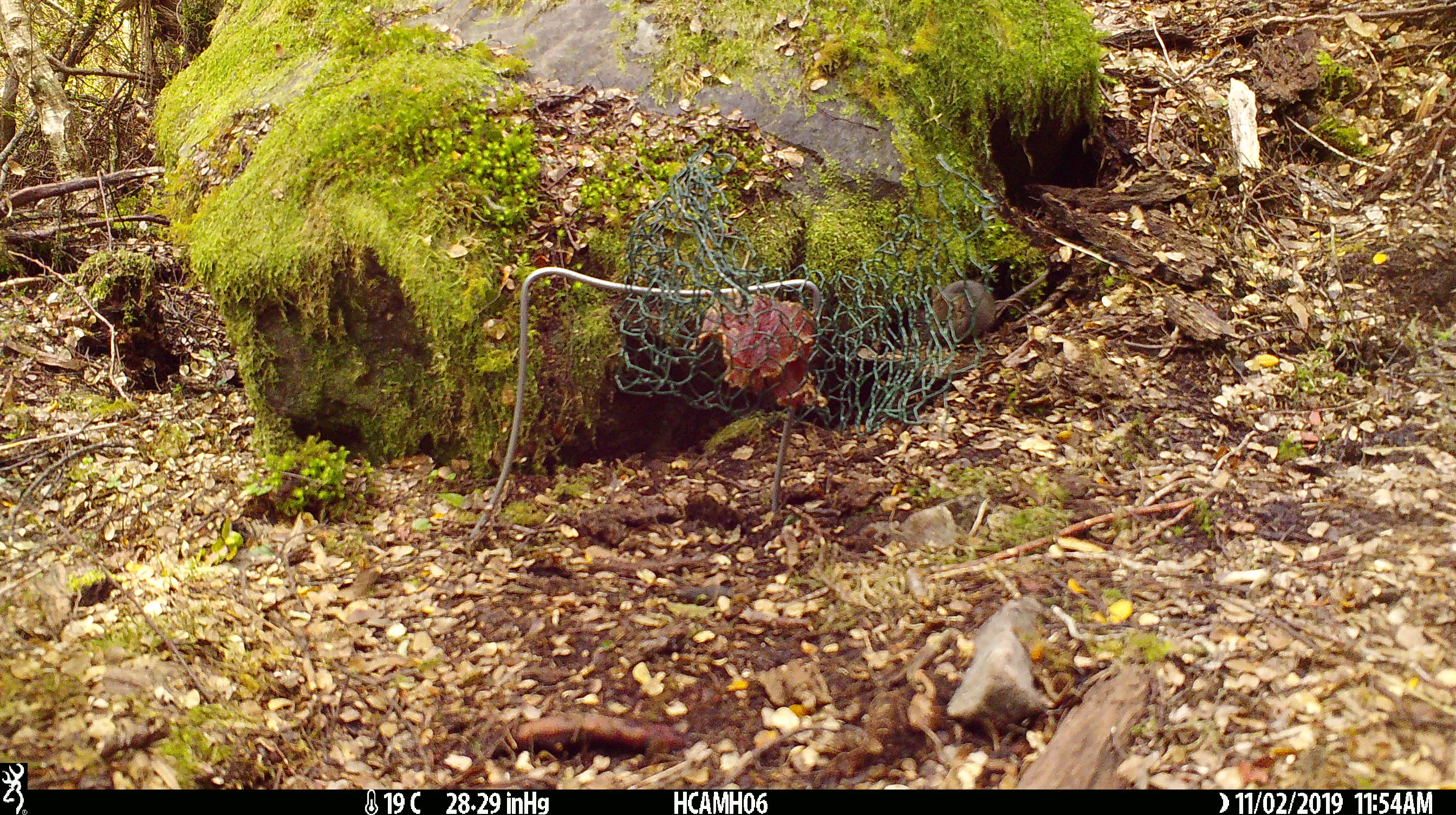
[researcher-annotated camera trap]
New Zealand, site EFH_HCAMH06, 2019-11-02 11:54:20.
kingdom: Animalia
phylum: Chordata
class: Mammalia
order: Rodentia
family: Muridae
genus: Mus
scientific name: Mus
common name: mouse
Mouse (Mus).